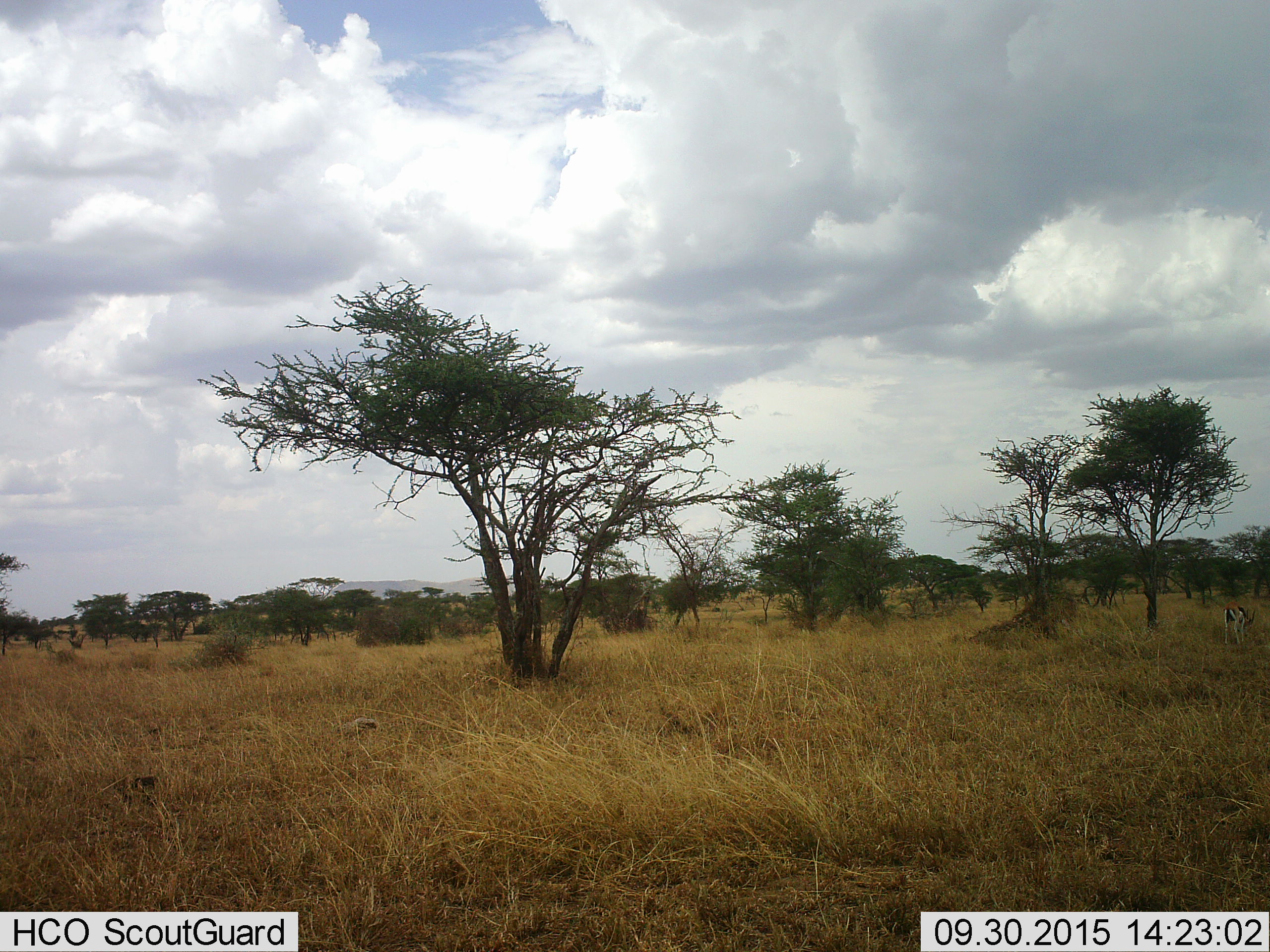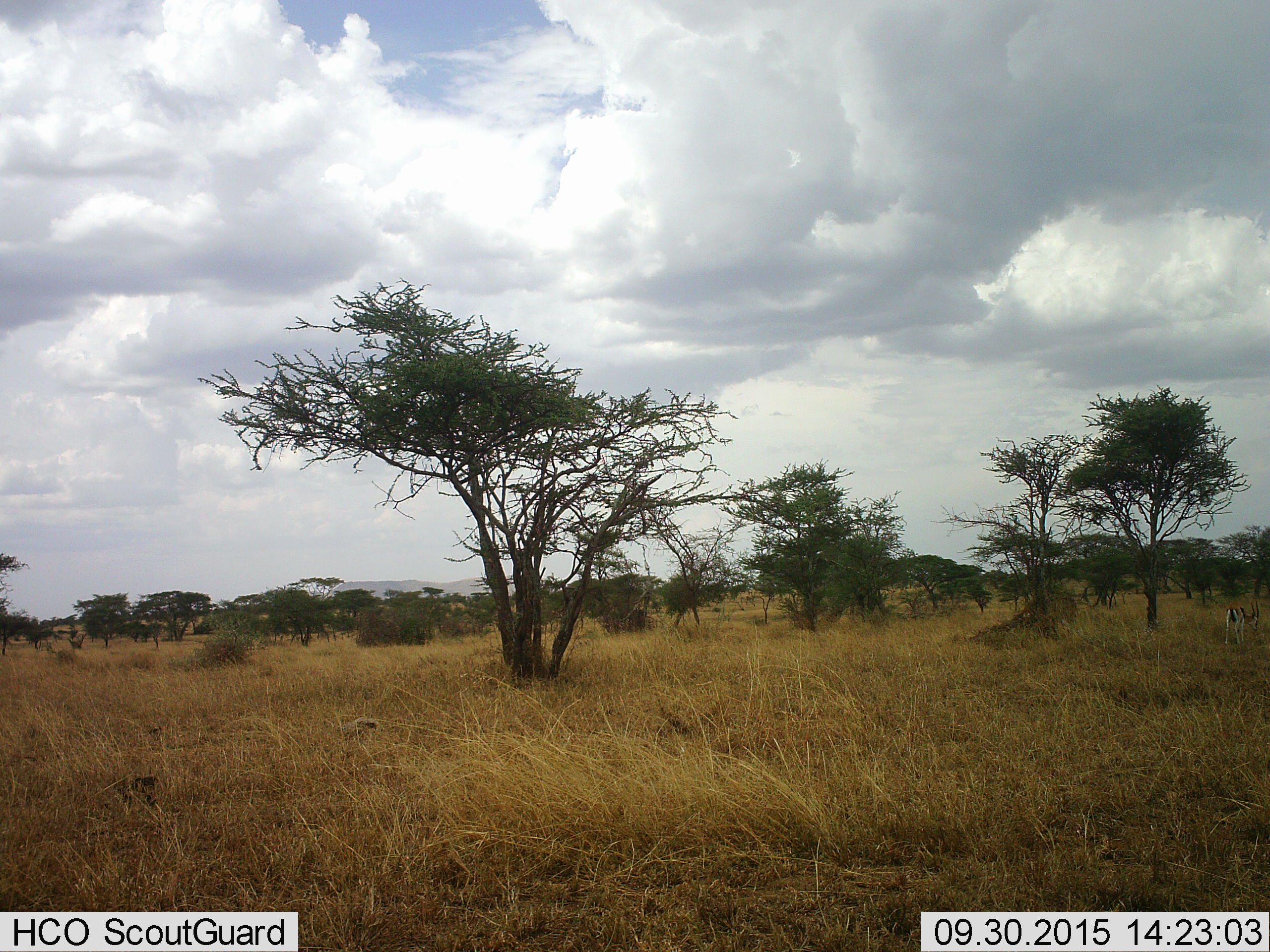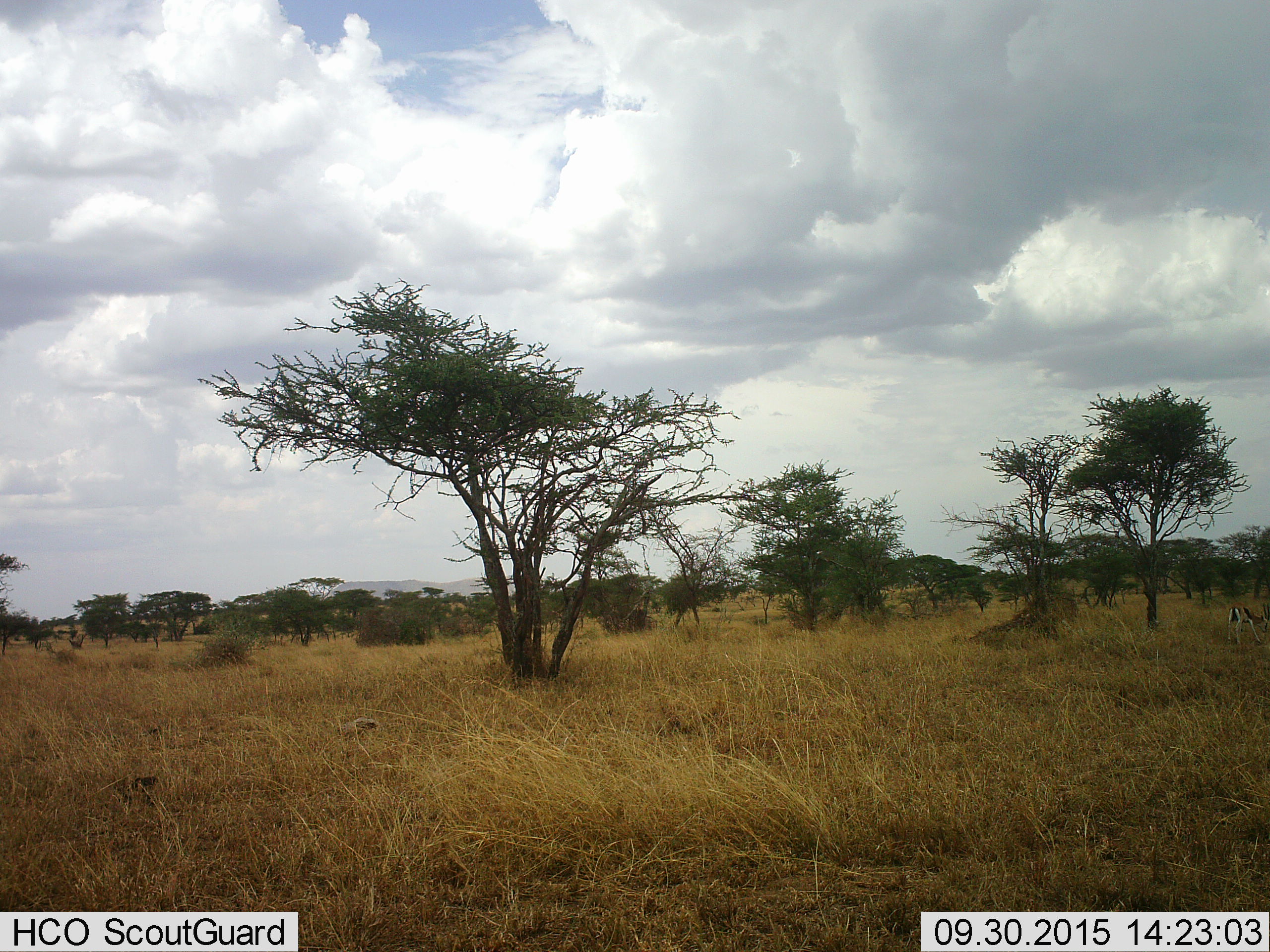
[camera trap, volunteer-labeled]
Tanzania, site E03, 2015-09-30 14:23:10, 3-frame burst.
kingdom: Animalia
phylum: Chordata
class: Mammalia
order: Artiodactyla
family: Bovidae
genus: Eudorcas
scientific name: Eudorcas thomsonii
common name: thomson's gazelle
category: gazellethomsons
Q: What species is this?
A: Gazellethomsons (thomson's gazelle) (Eudorcas thomsonii).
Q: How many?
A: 1.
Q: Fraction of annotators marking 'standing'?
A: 33%.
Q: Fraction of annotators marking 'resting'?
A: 0%.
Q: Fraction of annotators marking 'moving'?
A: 25%.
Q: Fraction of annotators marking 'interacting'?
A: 0%.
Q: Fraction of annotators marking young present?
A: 0%.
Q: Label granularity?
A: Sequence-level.